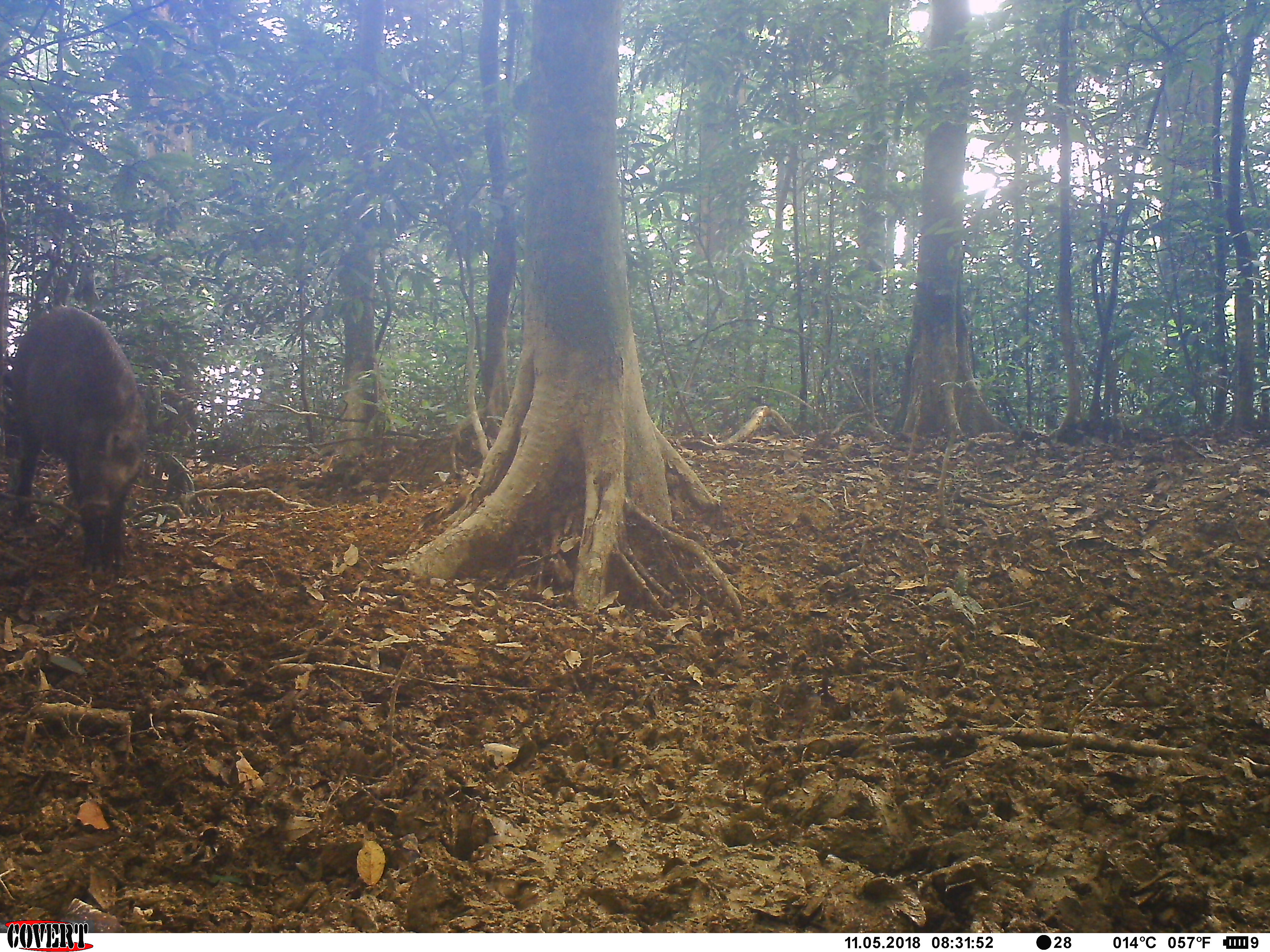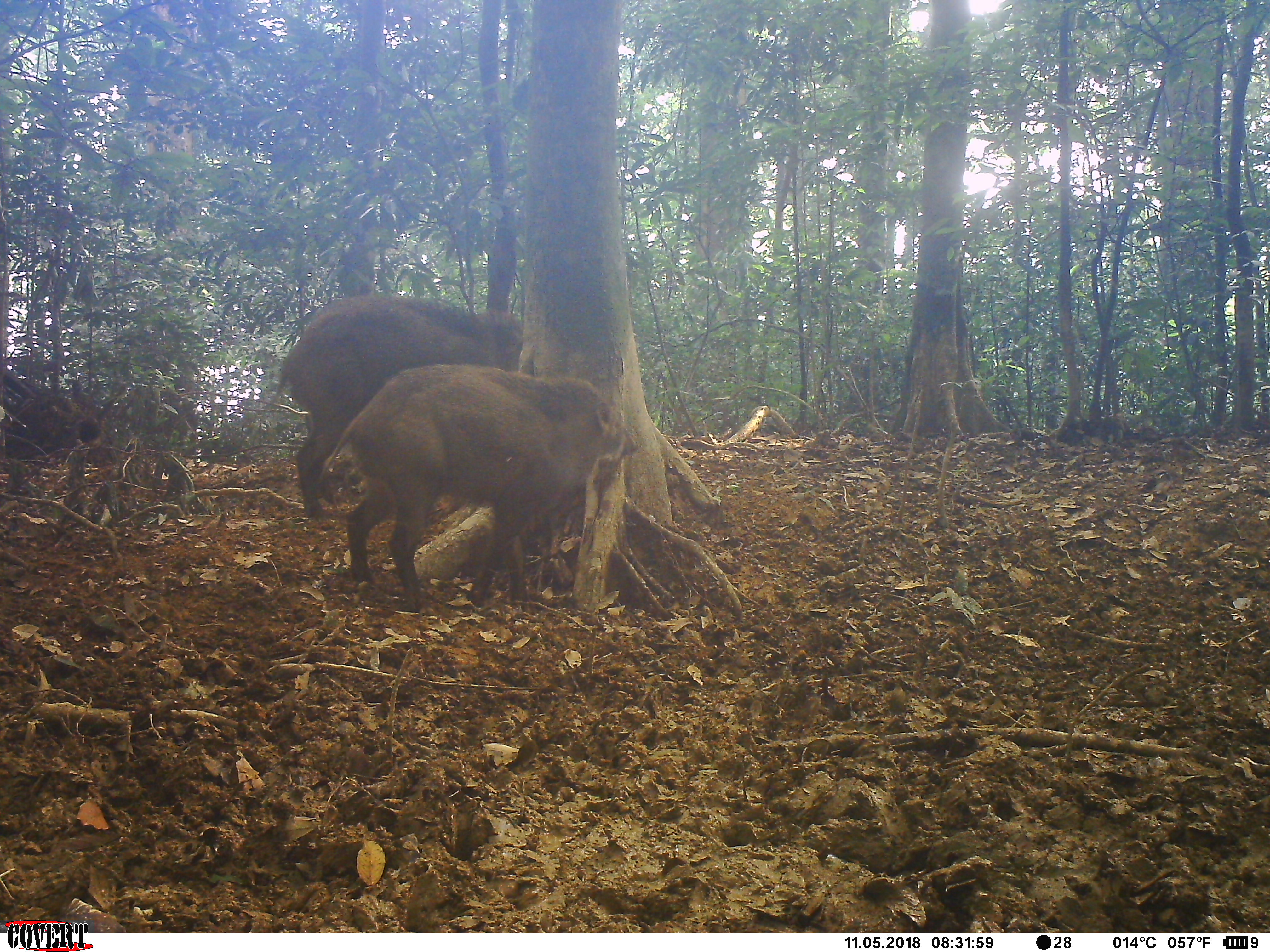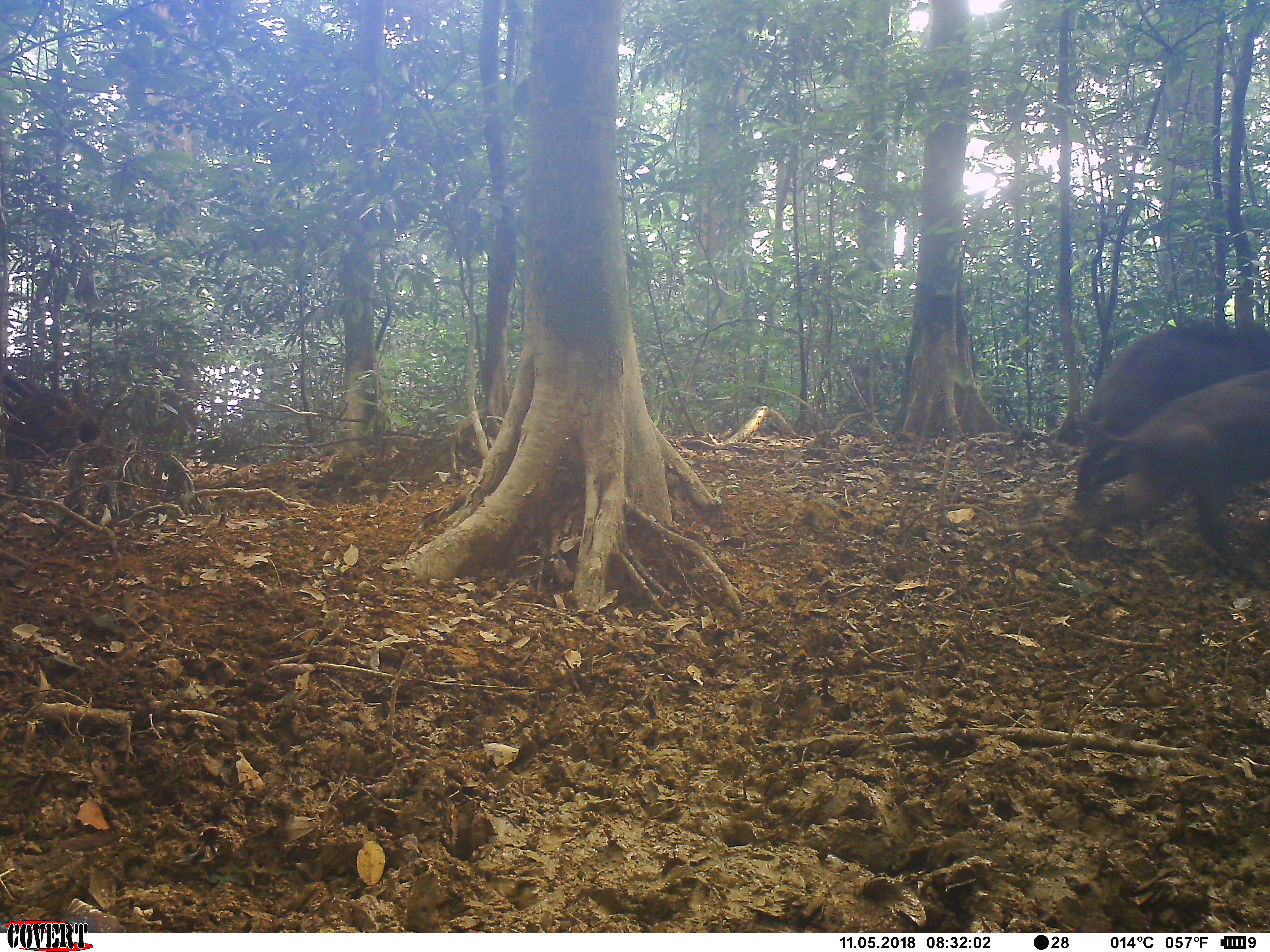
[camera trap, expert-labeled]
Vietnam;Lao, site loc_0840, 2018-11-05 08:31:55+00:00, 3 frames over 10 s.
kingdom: Animalia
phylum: Chordata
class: Mammalia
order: Artiodactyla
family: Suidae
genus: Sus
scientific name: Sus scrofa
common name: eurasian wild pig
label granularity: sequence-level